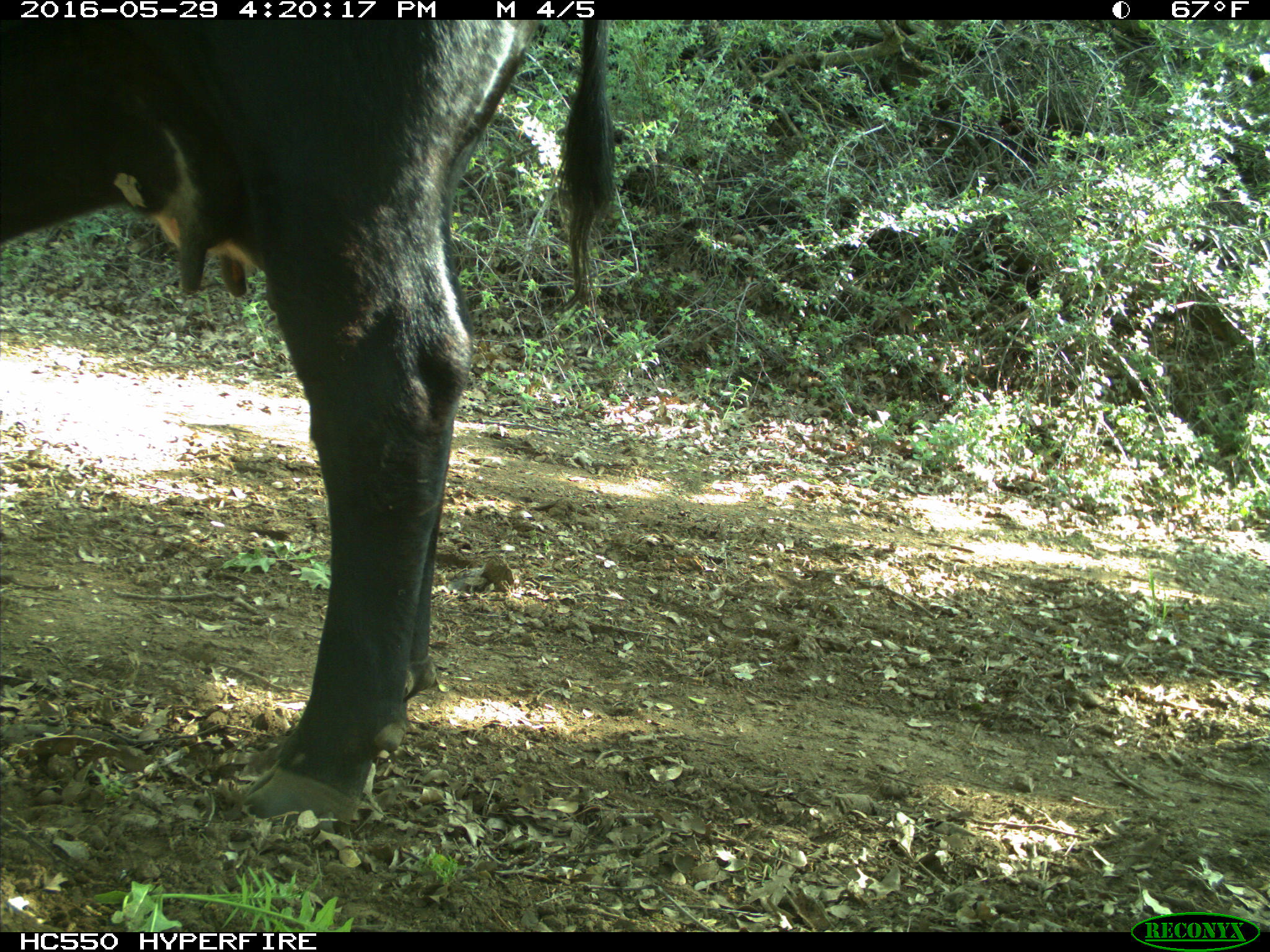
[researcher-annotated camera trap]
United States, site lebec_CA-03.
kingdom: Animalia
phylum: Chordata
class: Mammalia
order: Artiodactyla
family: Bovidae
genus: Bos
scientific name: Bos taurus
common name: domestic cow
Bos taurus (domestic cow).